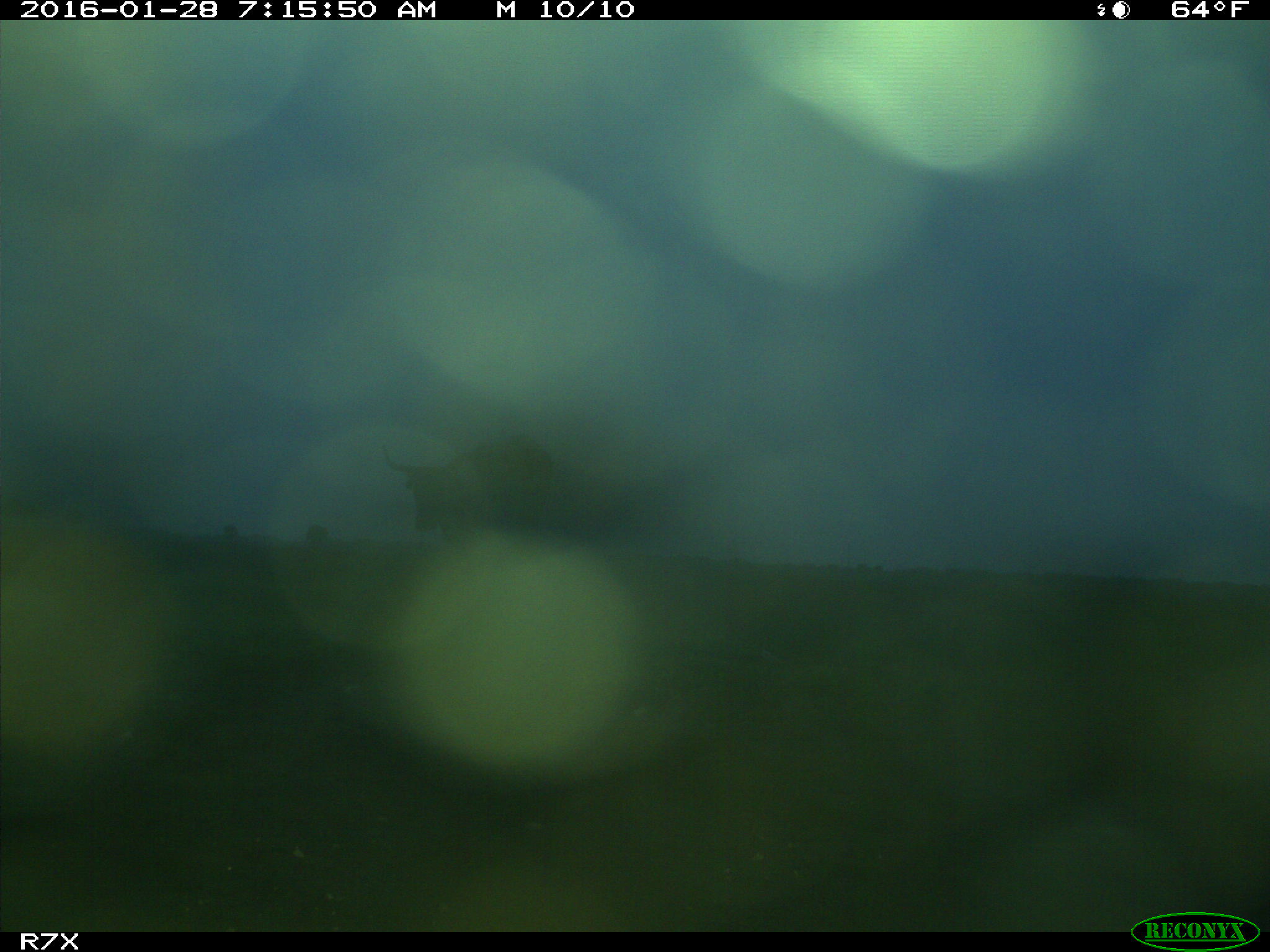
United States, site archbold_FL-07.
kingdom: Animalia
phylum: Chordata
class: Mammalia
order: Artiodactyla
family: Bovidae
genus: Bos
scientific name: Bos taurus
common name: domestic cow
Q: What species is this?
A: Bos taurus (domestic cow).